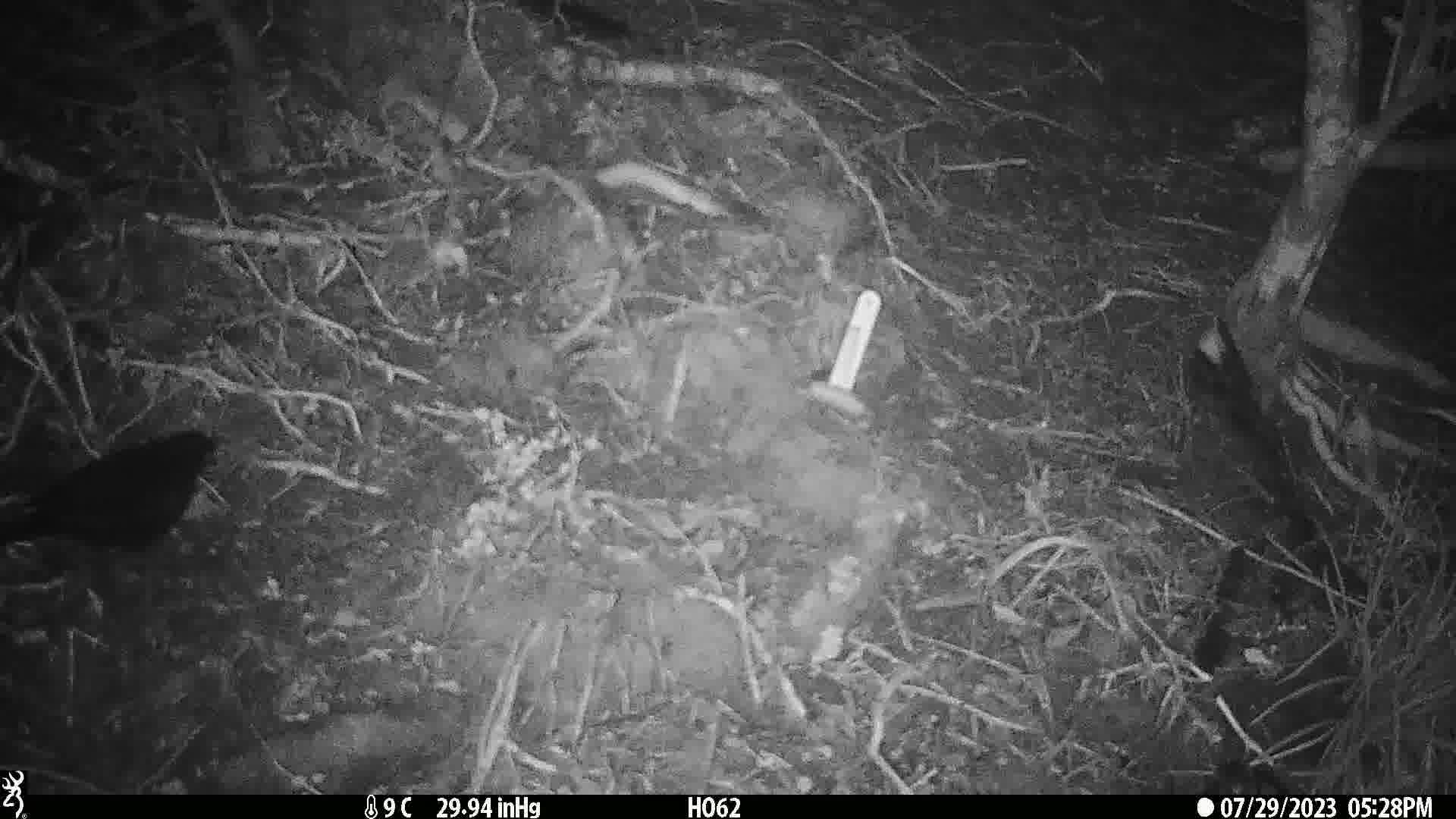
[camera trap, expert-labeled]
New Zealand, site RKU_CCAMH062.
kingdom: Animalia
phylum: Chordata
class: Aves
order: Passeriformes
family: Turdidae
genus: Turdus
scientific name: Turdus merula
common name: eurasian blackbird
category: blackbird